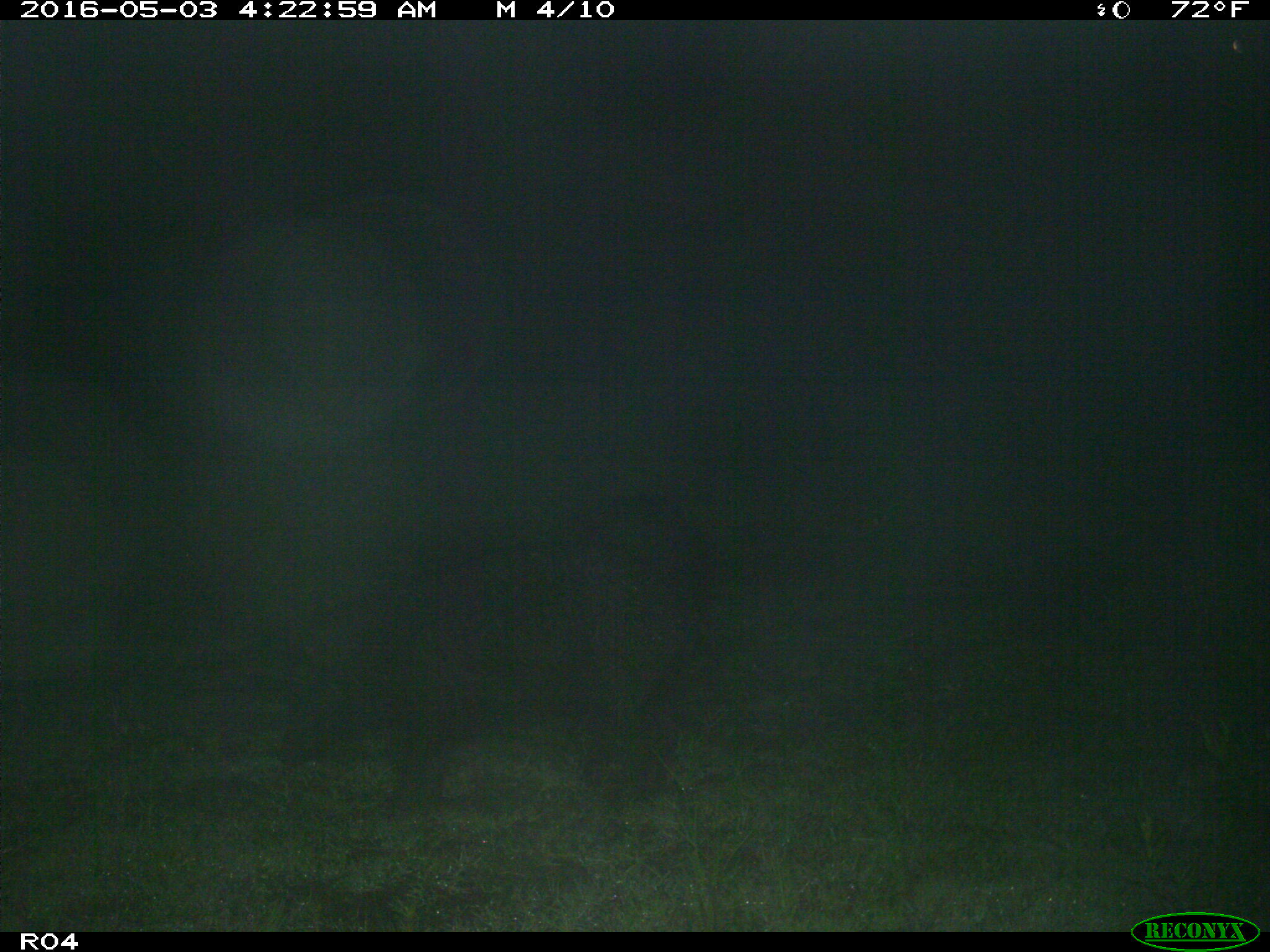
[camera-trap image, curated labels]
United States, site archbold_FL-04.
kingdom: Animalia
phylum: Chordata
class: Mammalia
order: Artiodactyla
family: Suidae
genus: Sus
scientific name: Sus scrofa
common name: wild boar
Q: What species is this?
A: Sus scrofa (wild boar).